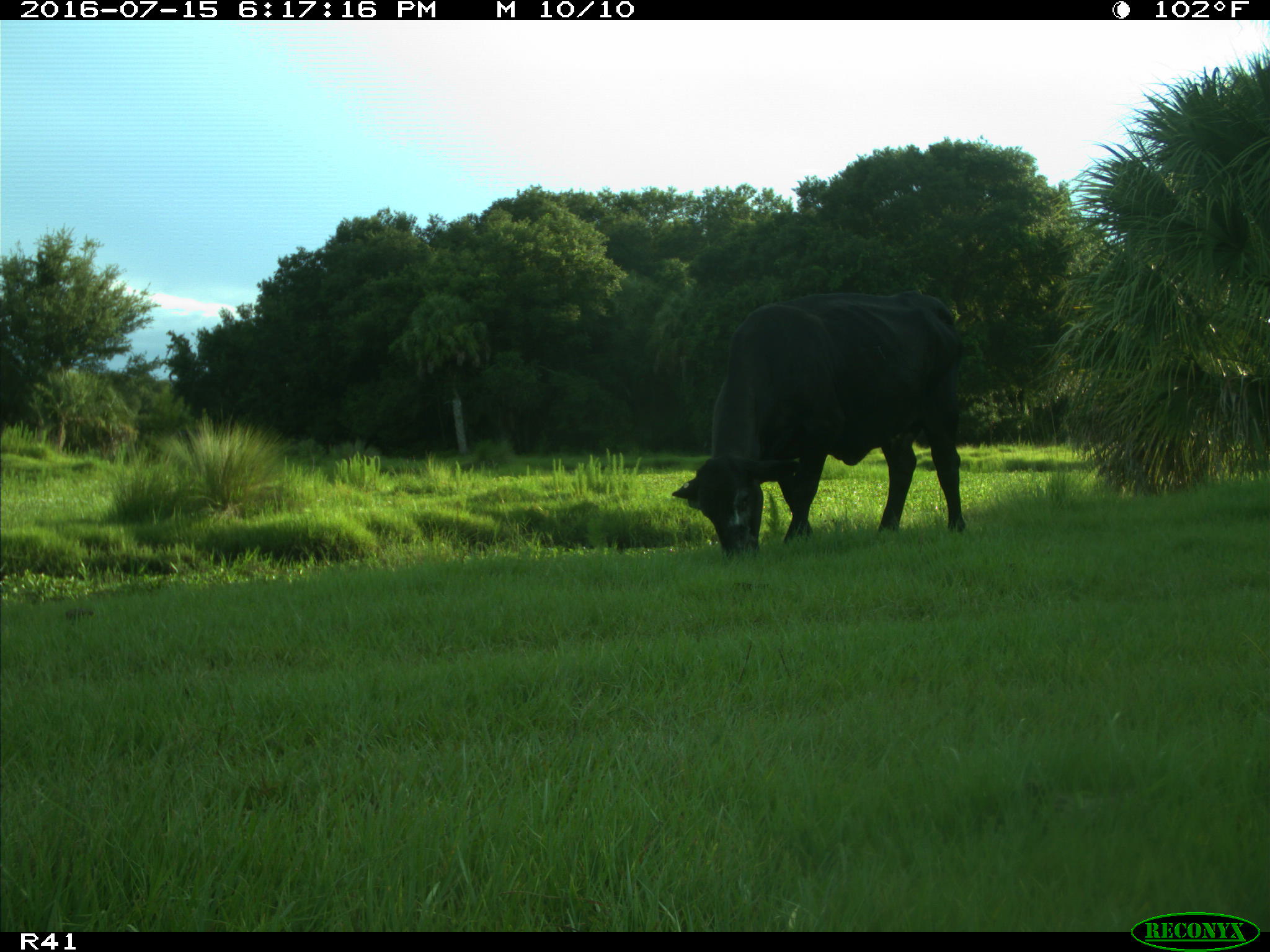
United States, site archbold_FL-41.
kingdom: Animalia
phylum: Chordata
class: Mammalia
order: Artiodactyla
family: Bovidae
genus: Bos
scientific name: Bos taurus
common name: domestic cow